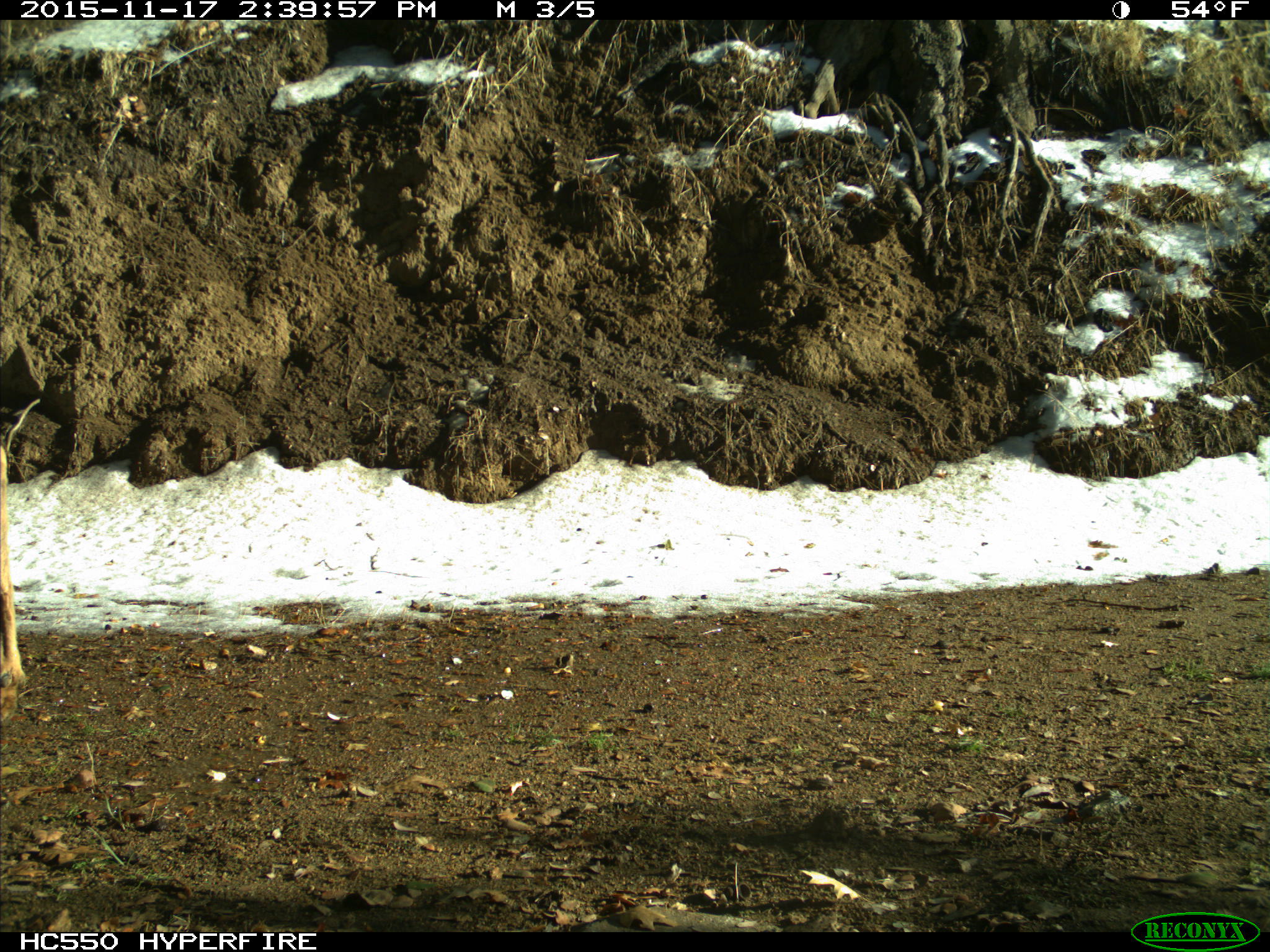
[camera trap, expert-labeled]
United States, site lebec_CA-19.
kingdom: Animalia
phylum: Chordata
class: Mammalia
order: Artiodactyla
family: Cervidae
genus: Odocoileus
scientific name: Odocoileus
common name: deer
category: unidentified deer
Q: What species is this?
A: Unidentified deer (deer) (Odocoileus).